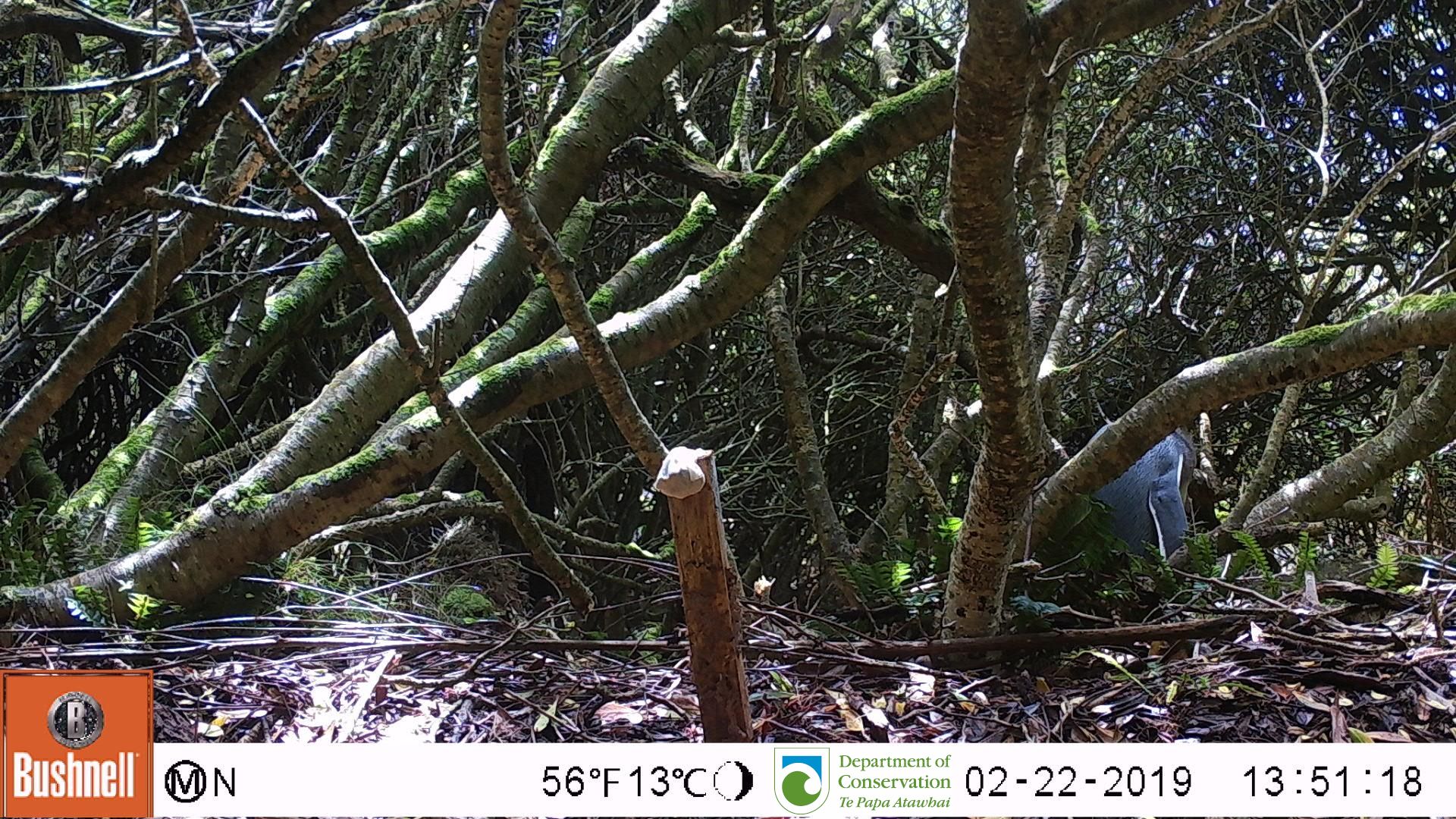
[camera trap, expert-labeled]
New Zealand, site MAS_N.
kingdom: Animalia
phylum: Chordata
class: Aves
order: Sphenisciformes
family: Spheniscidae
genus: Megadyptes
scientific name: Megadyptes antipodes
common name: yellow-eyed penguin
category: yellow eyed penguin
Yellow eyed penguin (yellow-eyed penguin) (Megadyptes antipodes).